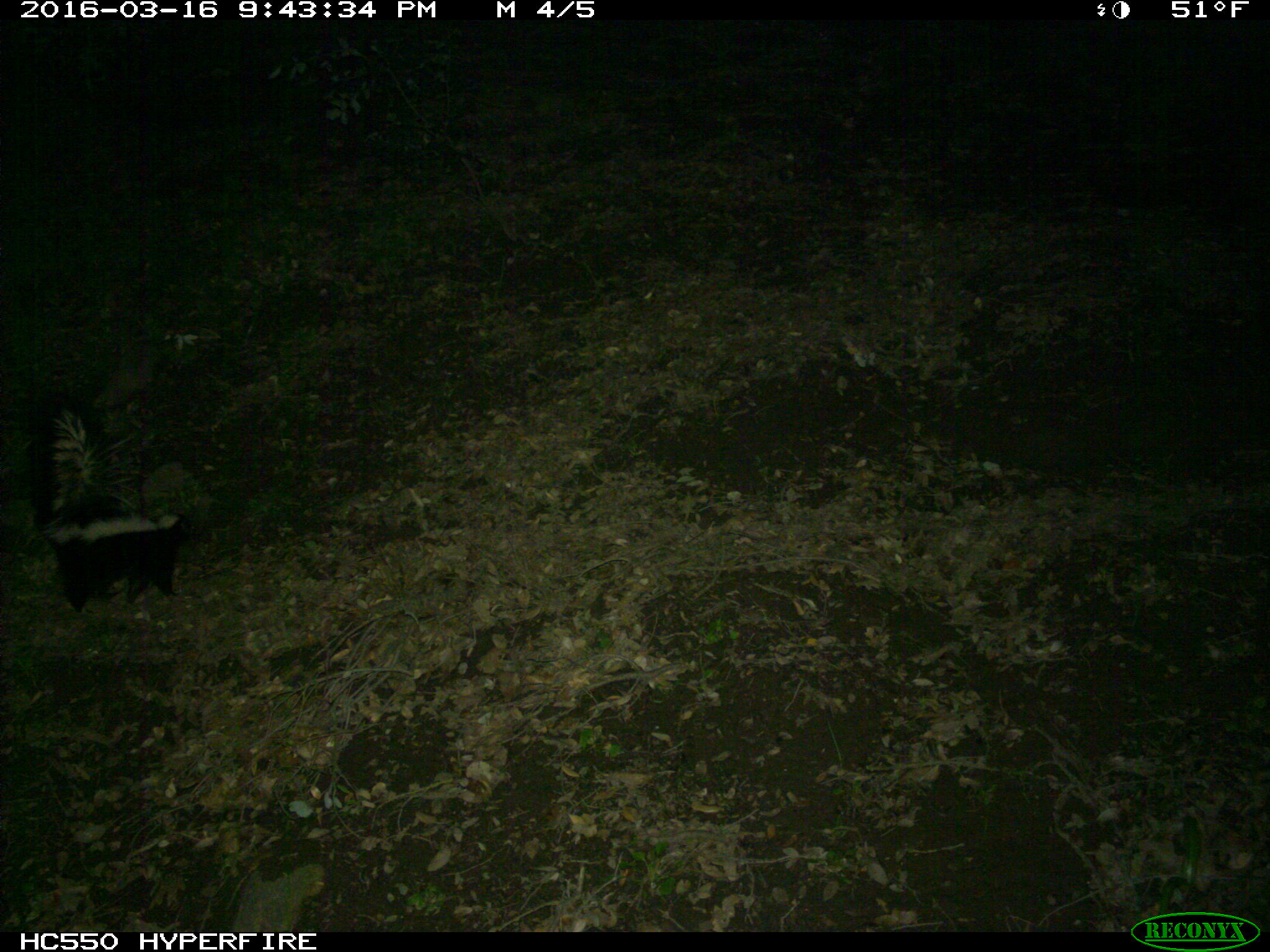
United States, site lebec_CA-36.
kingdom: Animalia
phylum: Chordata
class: Mammalia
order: Carnivora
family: Mephitidae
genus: Mephitis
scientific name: Mephitis mephitis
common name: striped skunk